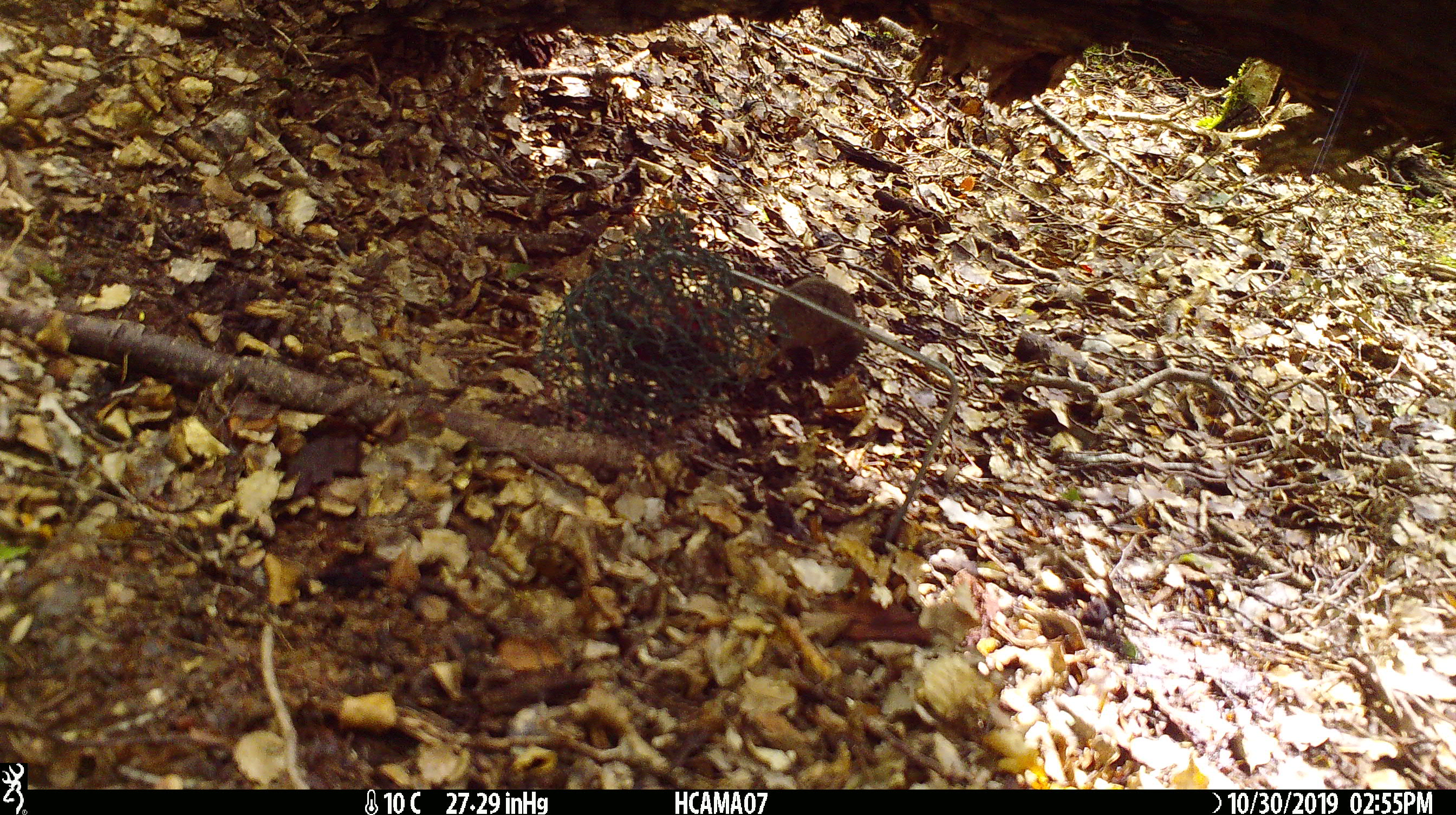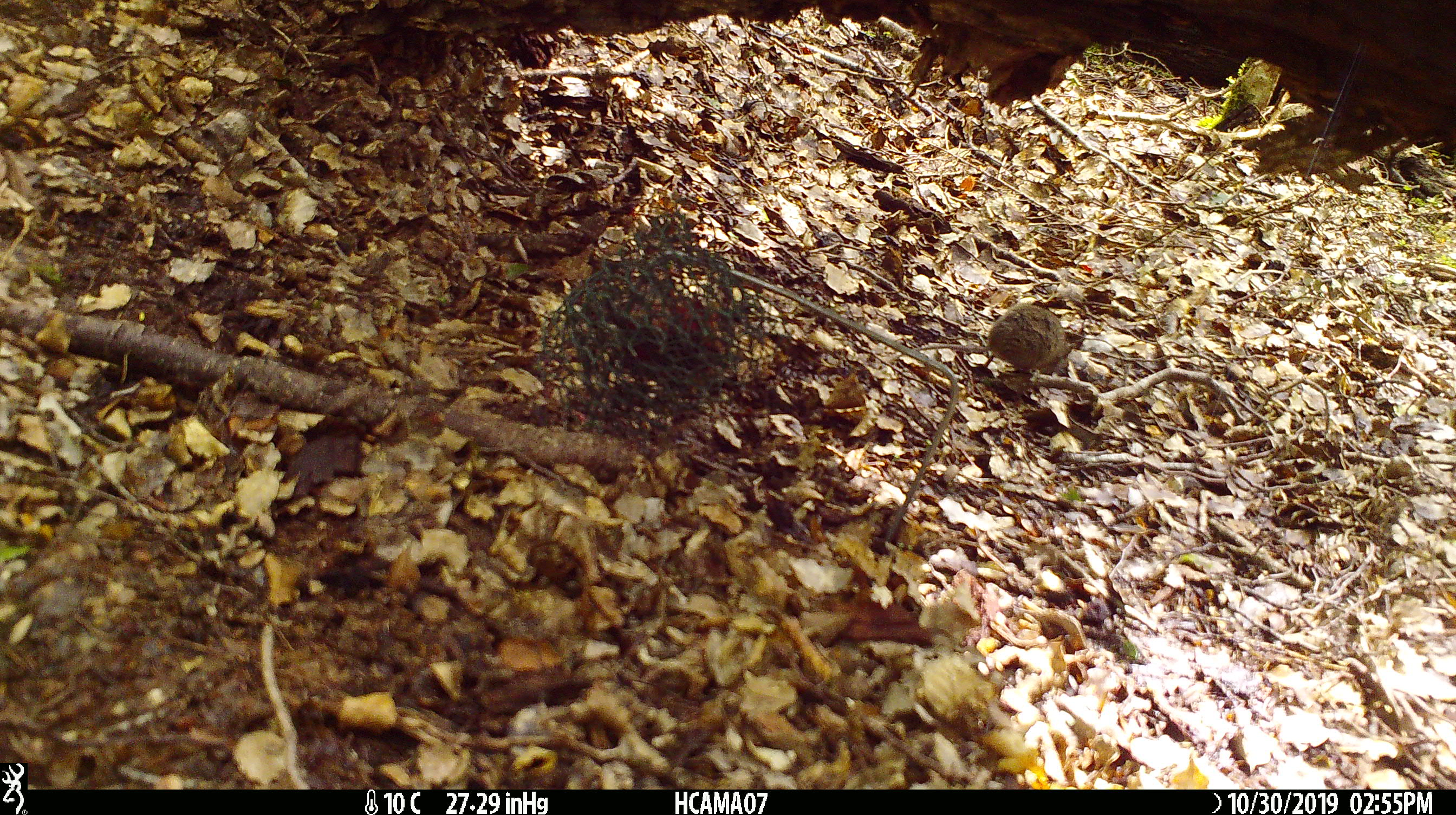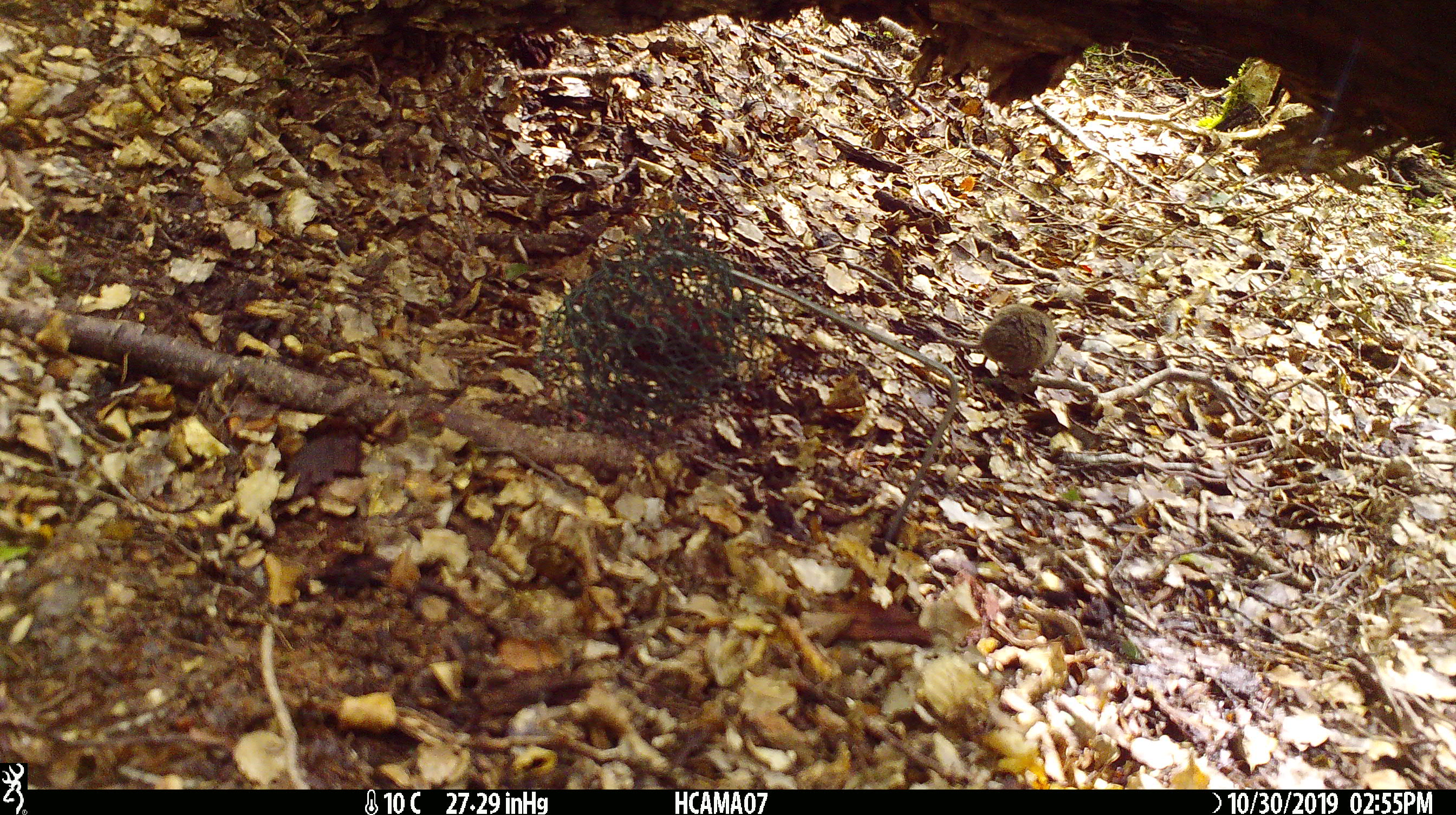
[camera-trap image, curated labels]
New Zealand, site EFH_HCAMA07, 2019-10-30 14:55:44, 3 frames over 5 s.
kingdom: Animalia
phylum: Chordata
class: Mammalia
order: Rodentia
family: Muridae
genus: Mus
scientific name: Mus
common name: mouse